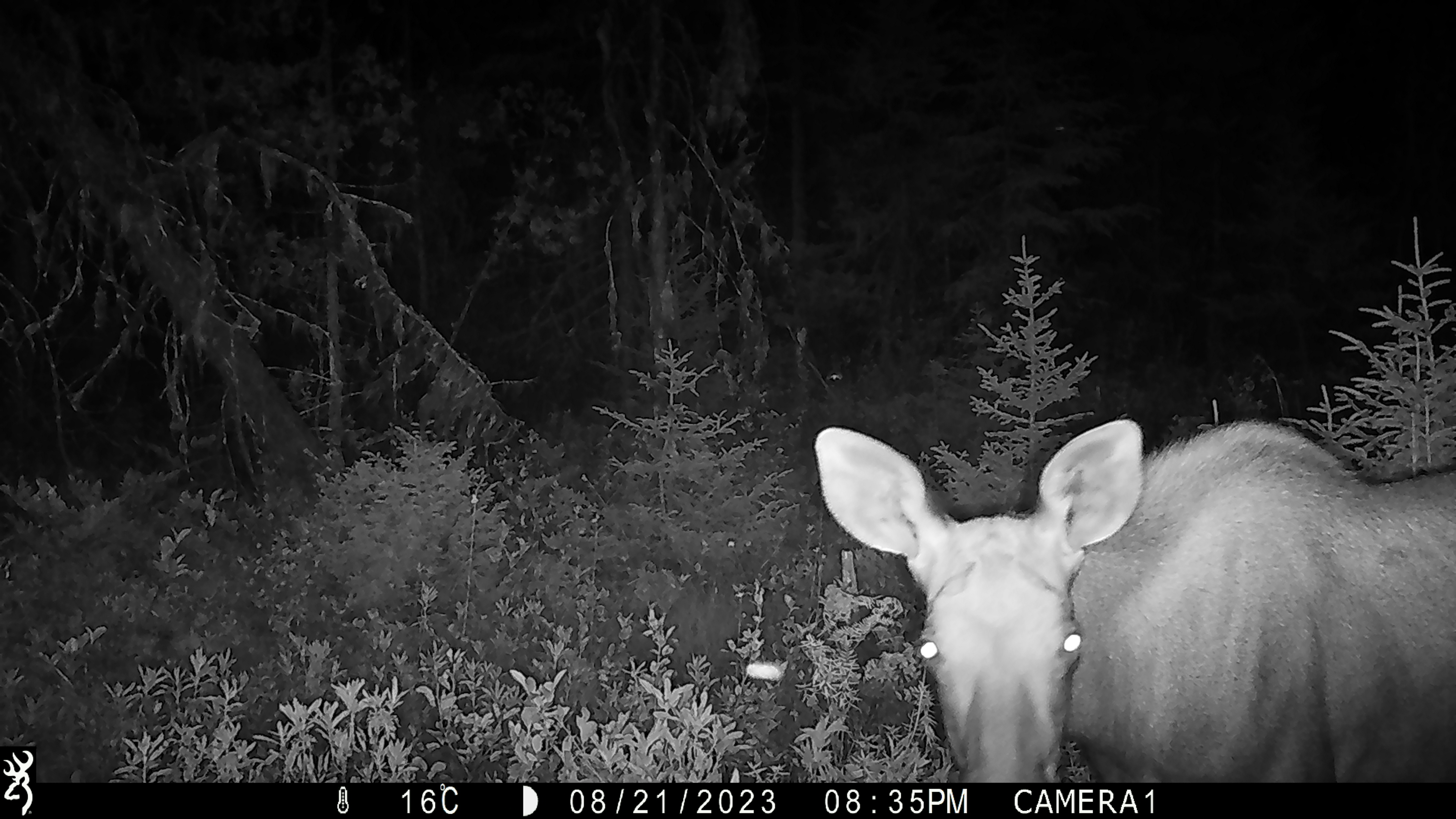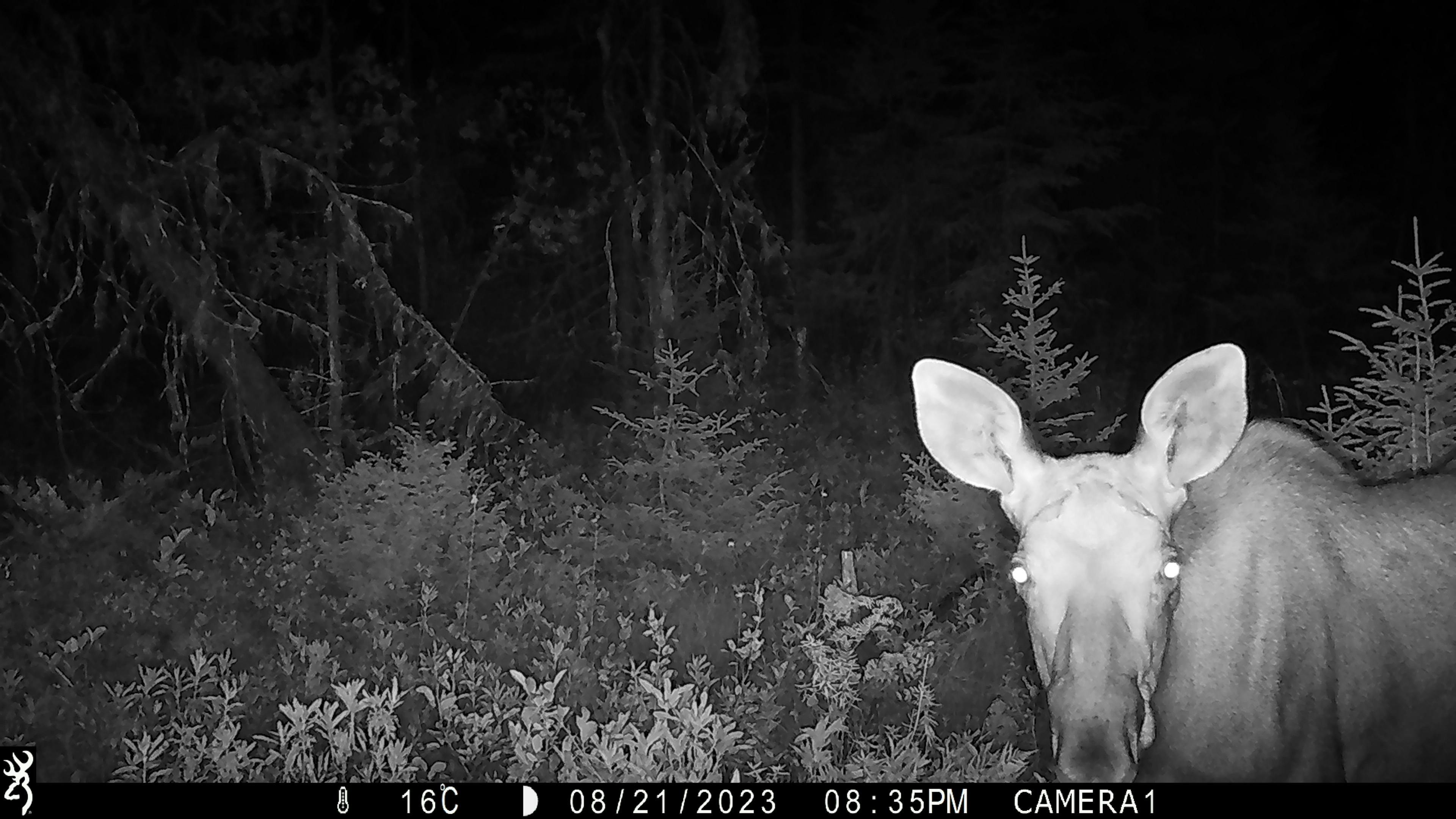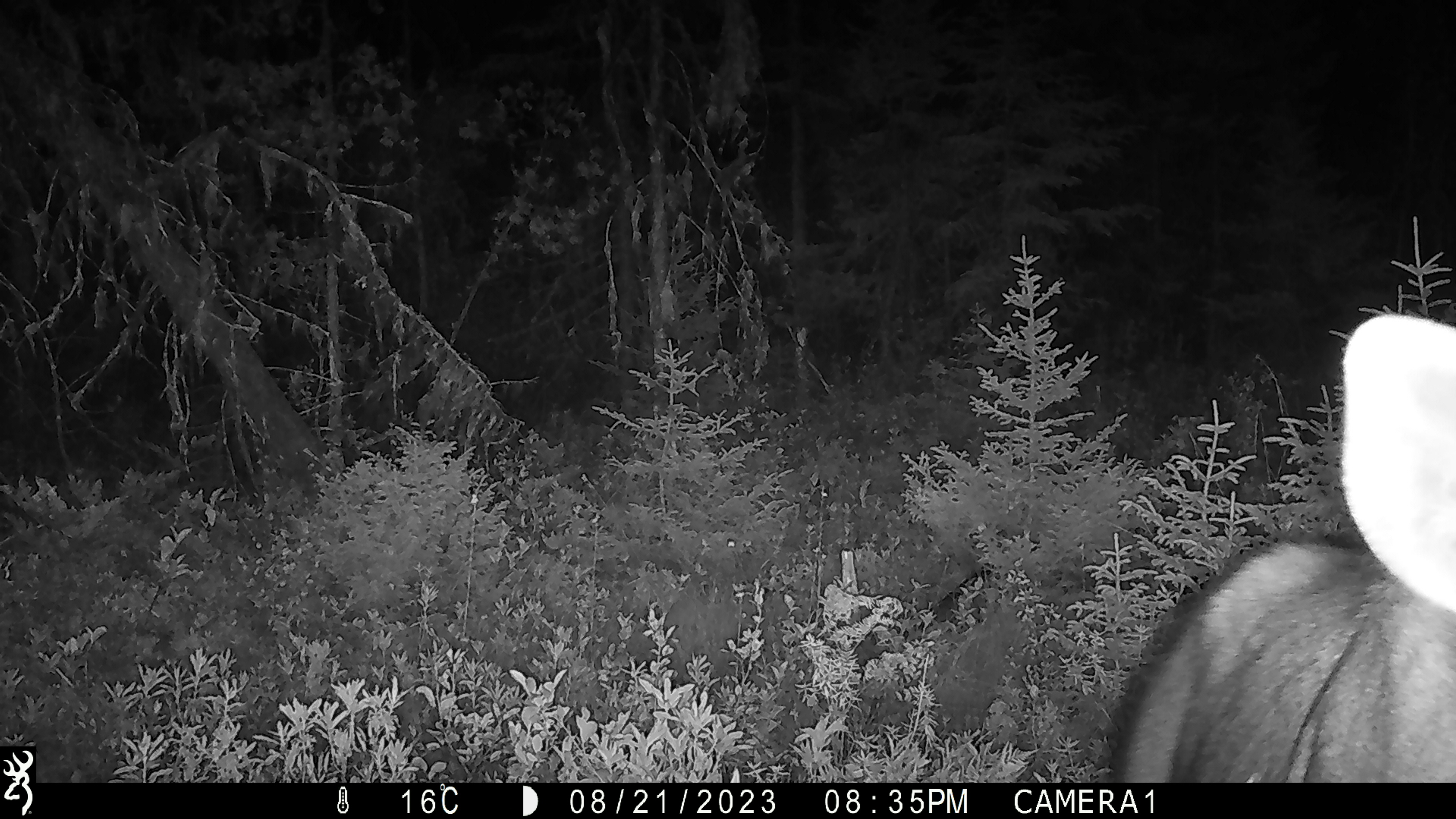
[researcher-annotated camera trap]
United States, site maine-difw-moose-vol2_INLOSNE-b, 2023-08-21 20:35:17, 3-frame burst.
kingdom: Animalia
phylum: Chordata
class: Mammalia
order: Artiodactyla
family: Cervidae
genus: Alces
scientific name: Alces alces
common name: moose